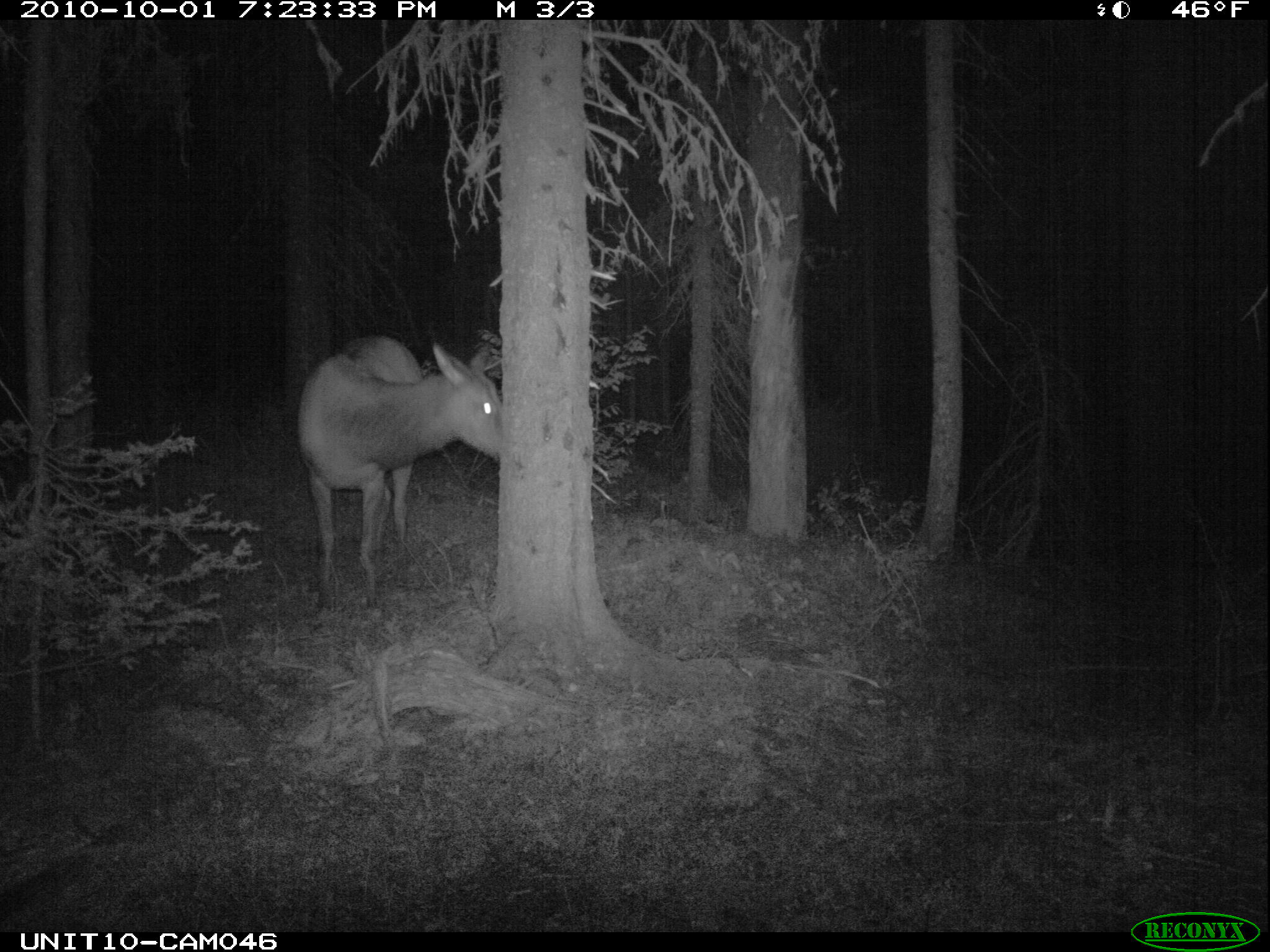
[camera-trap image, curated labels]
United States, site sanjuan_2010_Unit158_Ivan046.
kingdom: Animalia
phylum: Chordata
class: Mammalia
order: Artiodactyla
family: Cervidae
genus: Cervus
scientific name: Cervus elaphus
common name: red deer